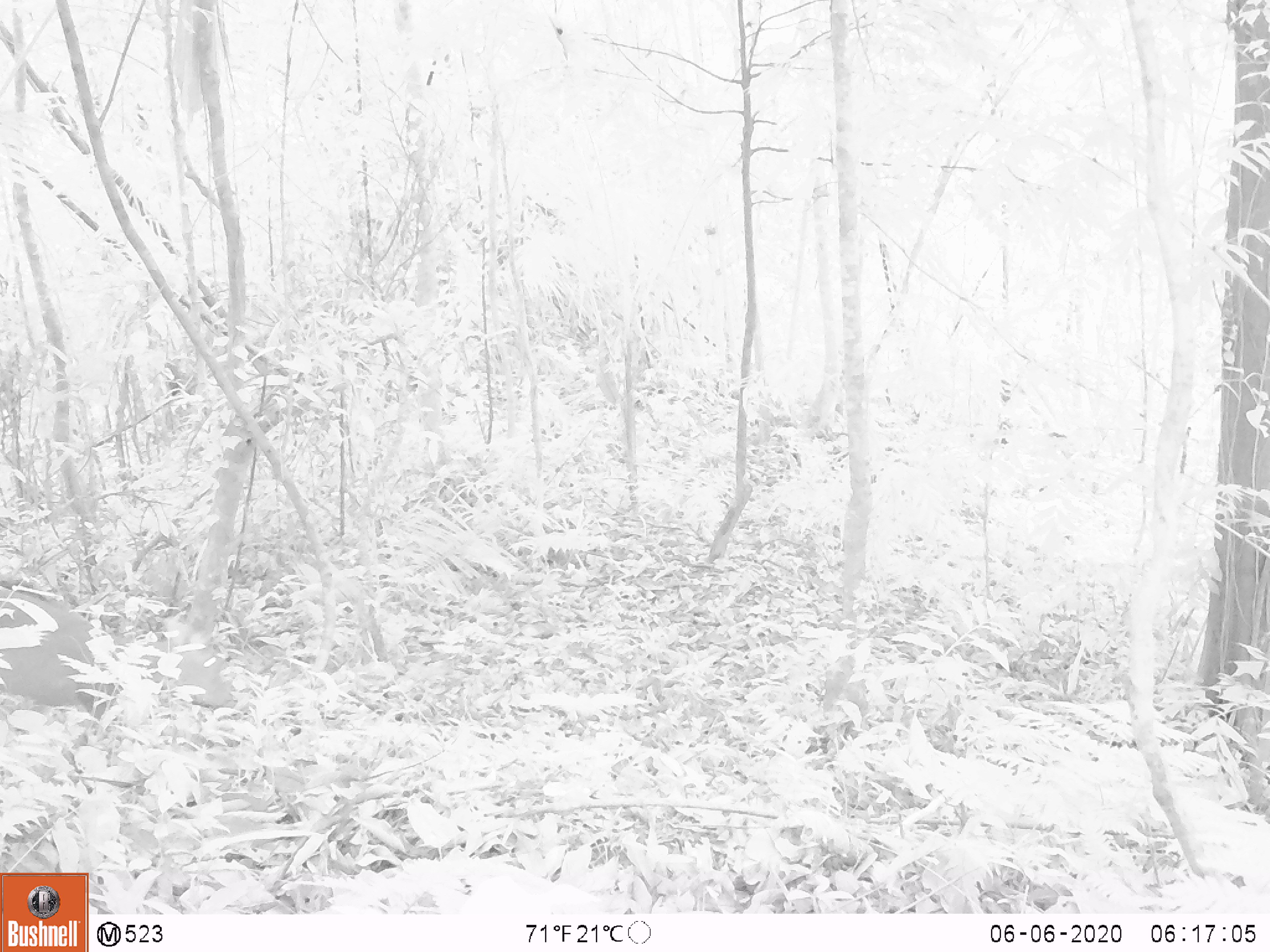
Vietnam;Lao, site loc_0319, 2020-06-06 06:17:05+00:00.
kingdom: Animalia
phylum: Chordata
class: Mammalia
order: Artiodactyla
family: Cervidae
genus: Muntiacus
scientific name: Muntiacus rooseveltorum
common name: roosevelt's muntjac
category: roosevelts muntjac group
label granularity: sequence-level